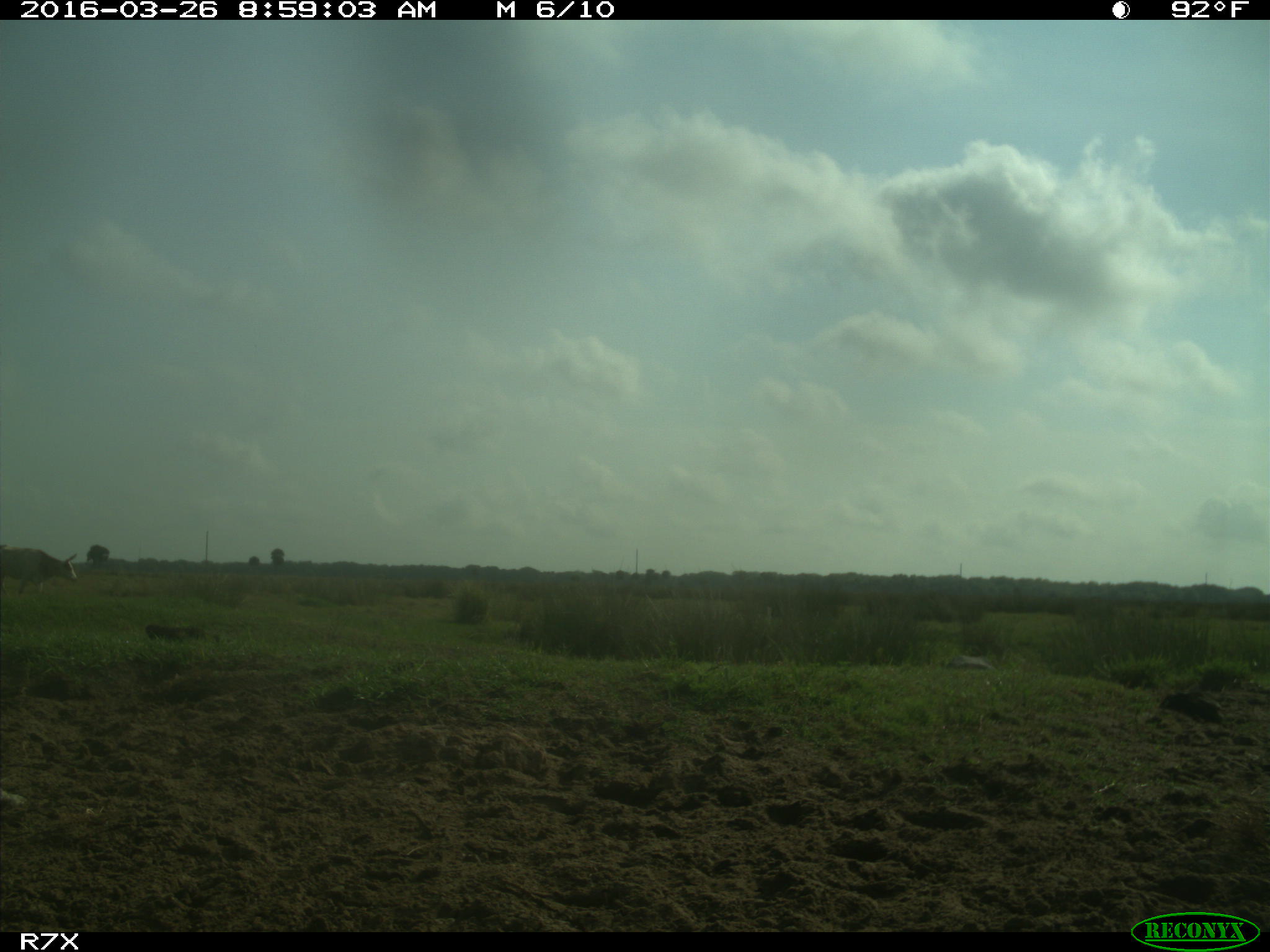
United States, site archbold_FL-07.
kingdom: Animalia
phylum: Chordata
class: Mammalia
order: Artiodactyla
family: Bovidae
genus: Bos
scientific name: Bos taurus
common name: domestic cow